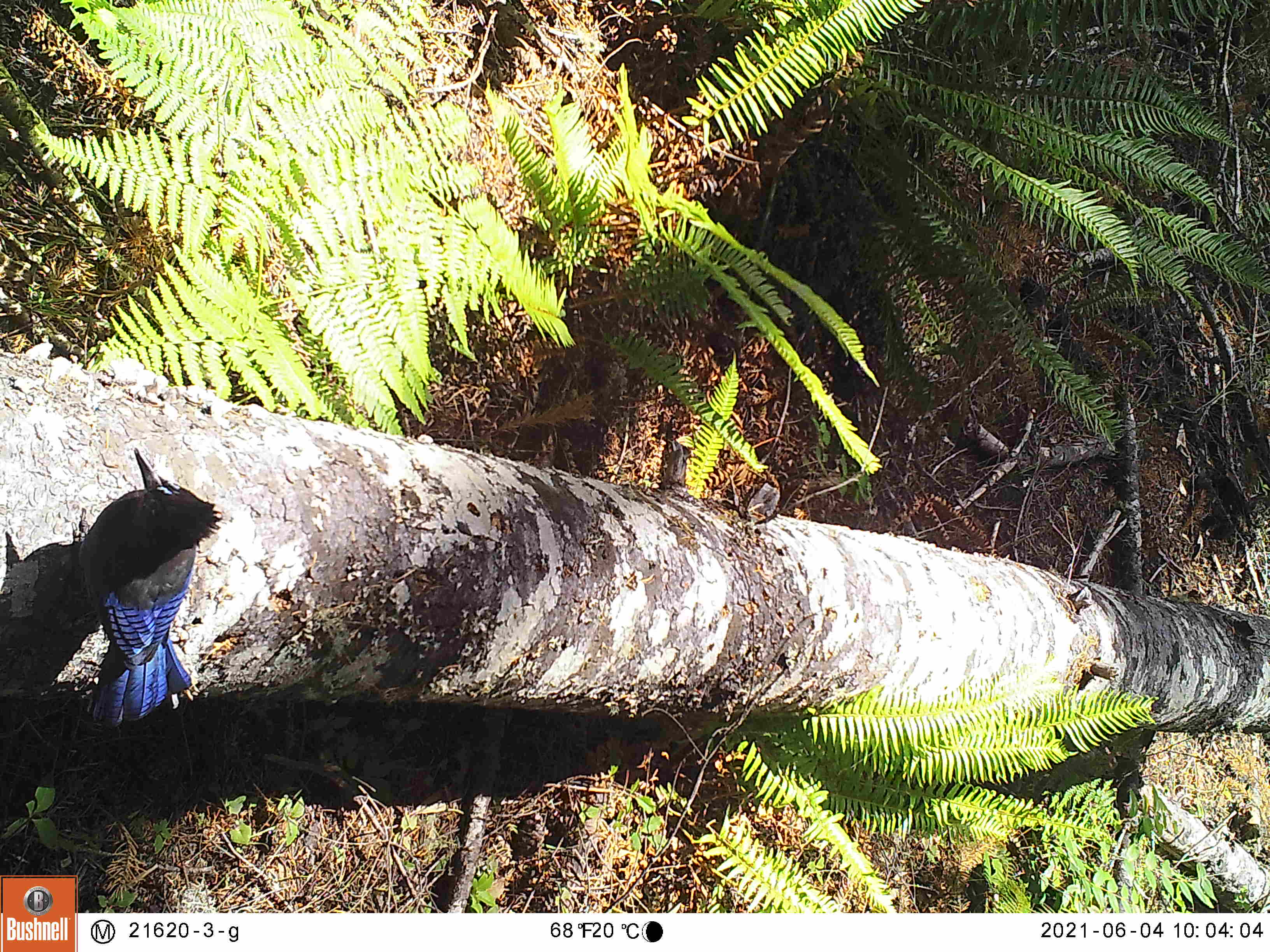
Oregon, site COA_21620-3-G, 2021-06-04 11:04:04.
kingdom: Animalia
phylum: Chordata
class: Aves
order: Passeriformes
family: Corvidae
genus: Cyanocitta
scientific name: Cyanocitta stelleri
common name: steller's jay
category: stellers jay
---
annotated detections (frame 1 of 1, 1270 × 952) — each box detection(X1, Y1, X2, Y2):
stellers jay: detection(55, 415, 250, 749)